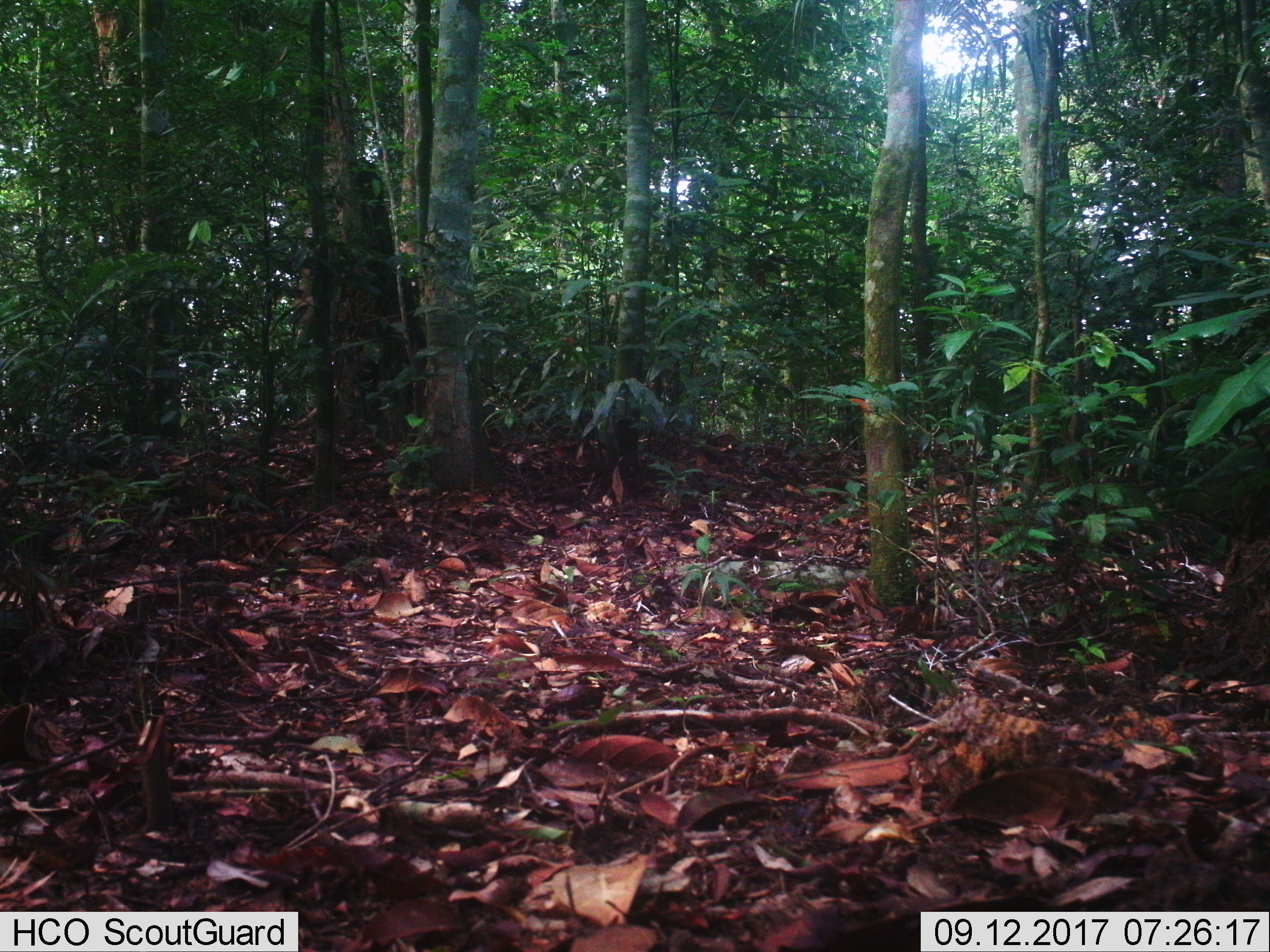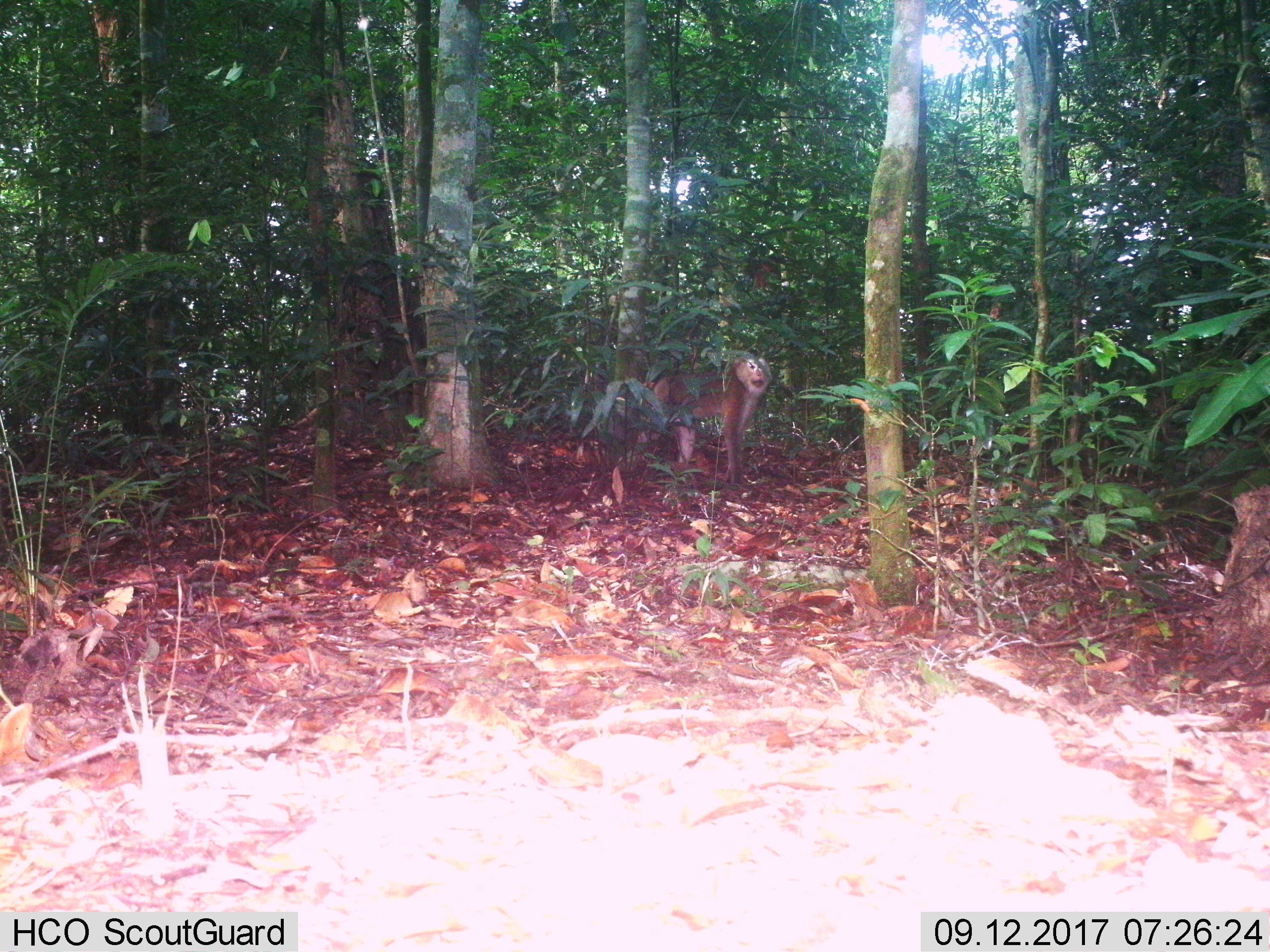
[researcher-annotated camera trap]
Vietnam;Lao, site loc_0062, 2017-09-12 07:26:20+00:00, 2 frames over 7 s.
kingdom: Animalia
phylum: Chordata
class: Mammalia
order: Primates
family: Cercopithecidae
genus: Macaca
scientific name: Macaca nemestrina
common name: pig-tailed macaque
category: pig tailed macaque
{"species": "pig tailed macaque (pig-tailed macaque) (Macaca nemestrina)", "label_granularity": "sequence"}